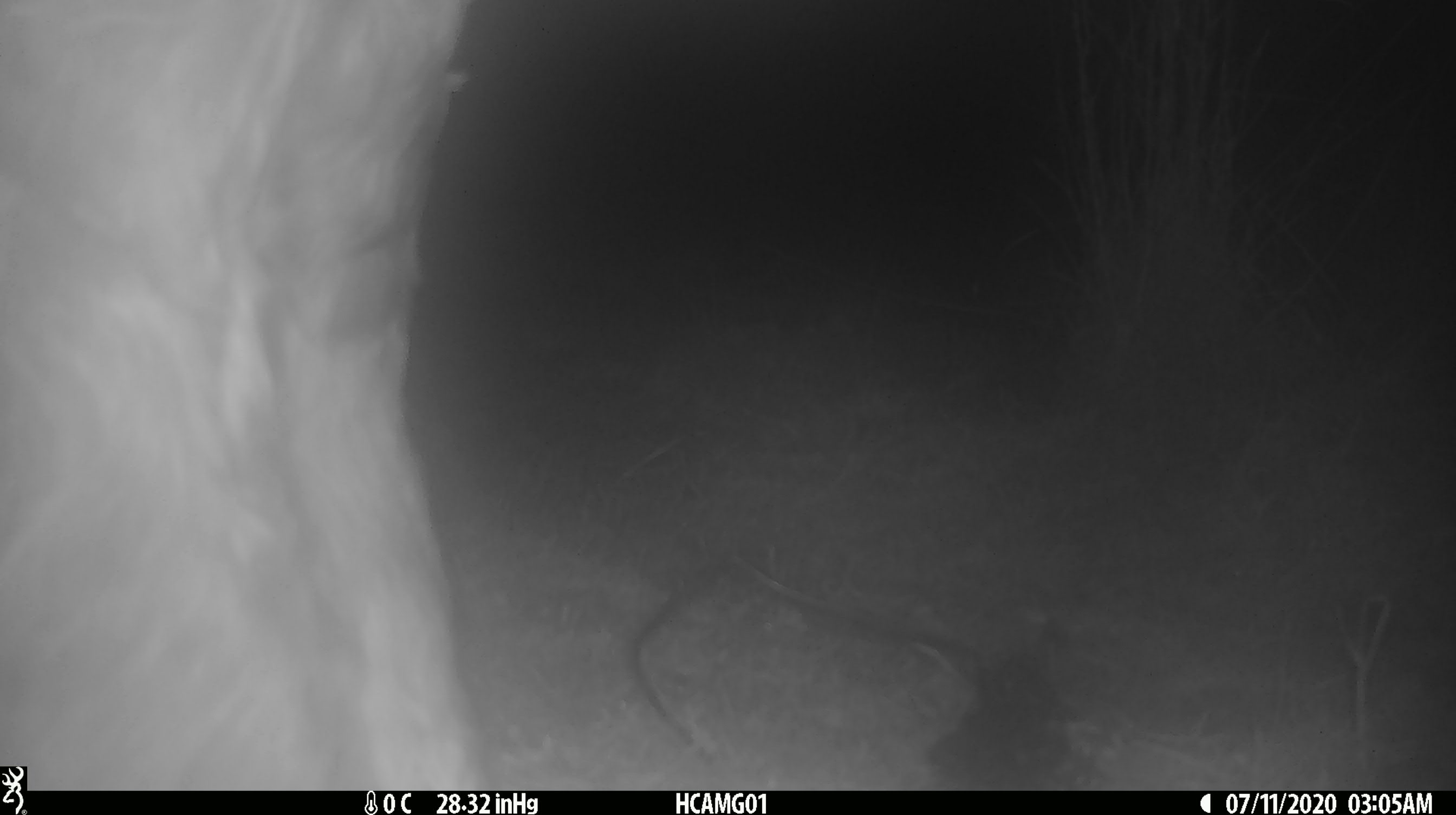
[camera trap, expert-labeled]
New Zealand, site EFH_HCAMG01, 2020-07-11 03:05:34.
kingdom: Animalia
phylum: Chordata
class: Mammalia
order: Artiodactyla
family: Bovidae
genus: Bos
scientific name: Bos taurus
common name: domestic cow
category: cow